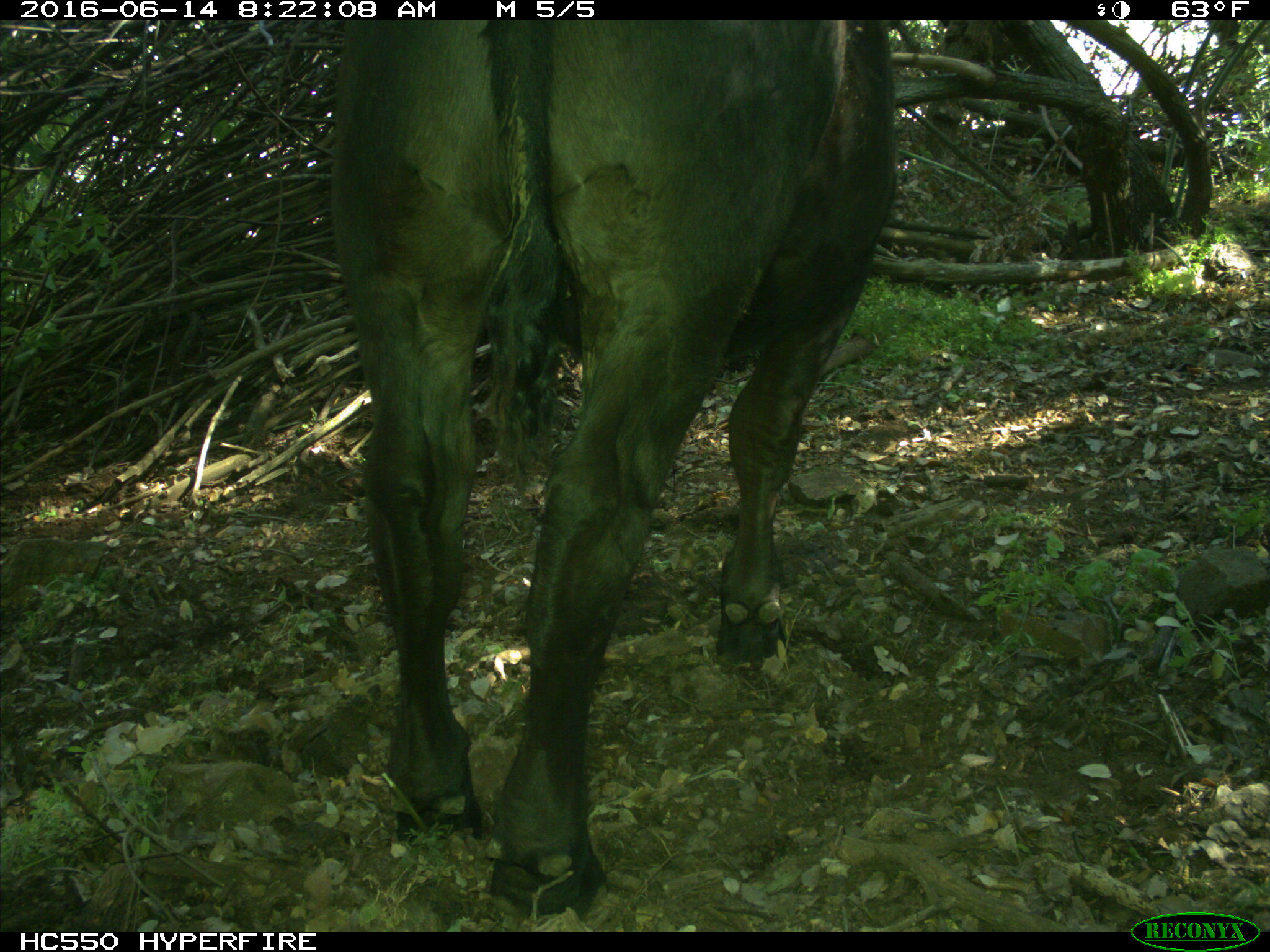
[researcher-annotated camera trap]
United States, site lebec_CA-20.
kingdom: Animalia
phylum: Chordata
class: Mammalia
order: Artiodactyla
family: Bovidae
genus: Bos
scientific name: Bos taurus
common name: domestic cow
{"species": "Bos taurus (domestic cow)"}